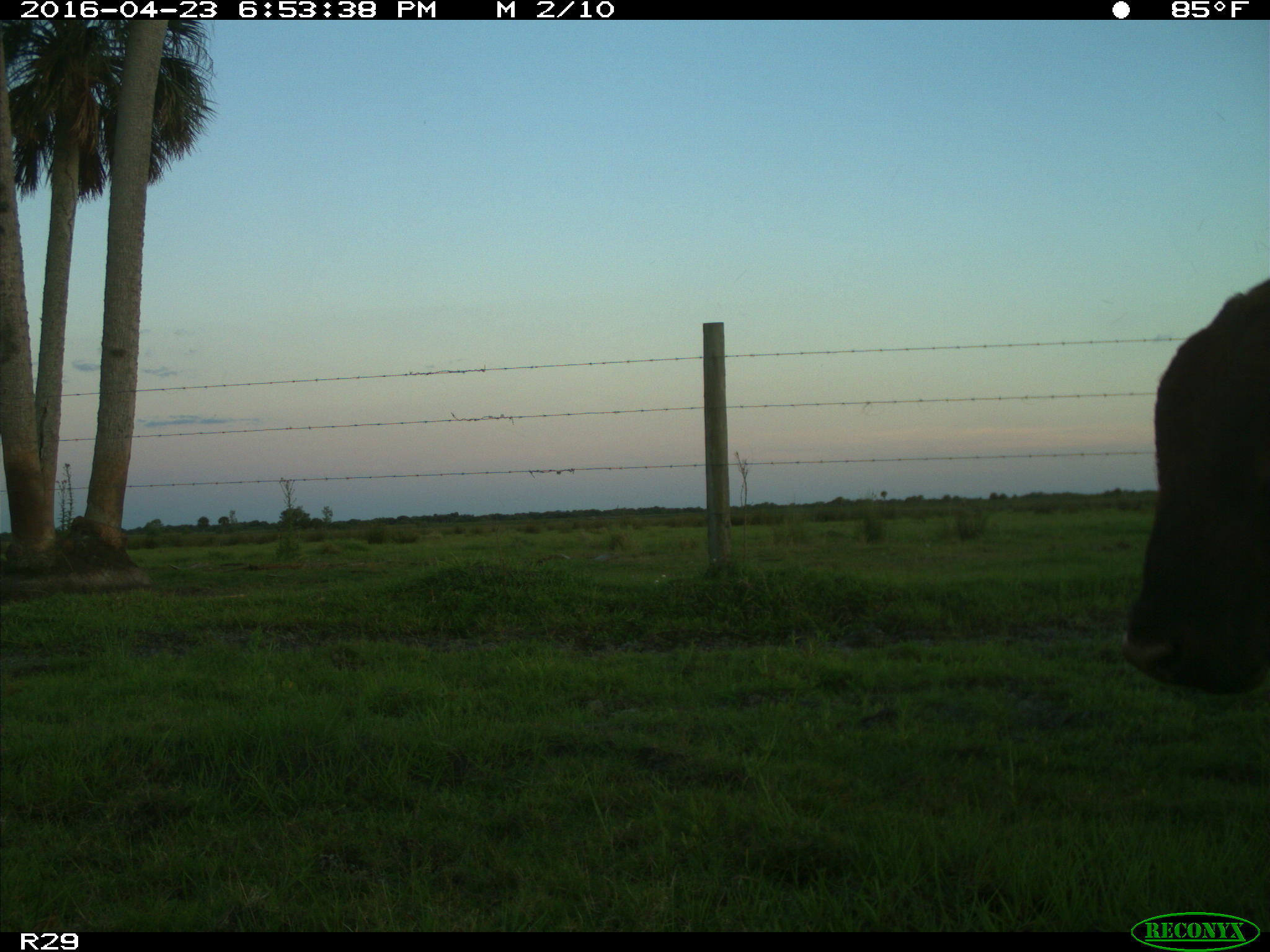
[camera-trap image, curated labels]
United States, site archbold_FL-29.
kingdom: Animalia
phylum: Chordata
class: Mammalia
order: Artiodactyla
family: Bovidae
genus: Bos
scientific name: Bos taurus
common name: domestic cow